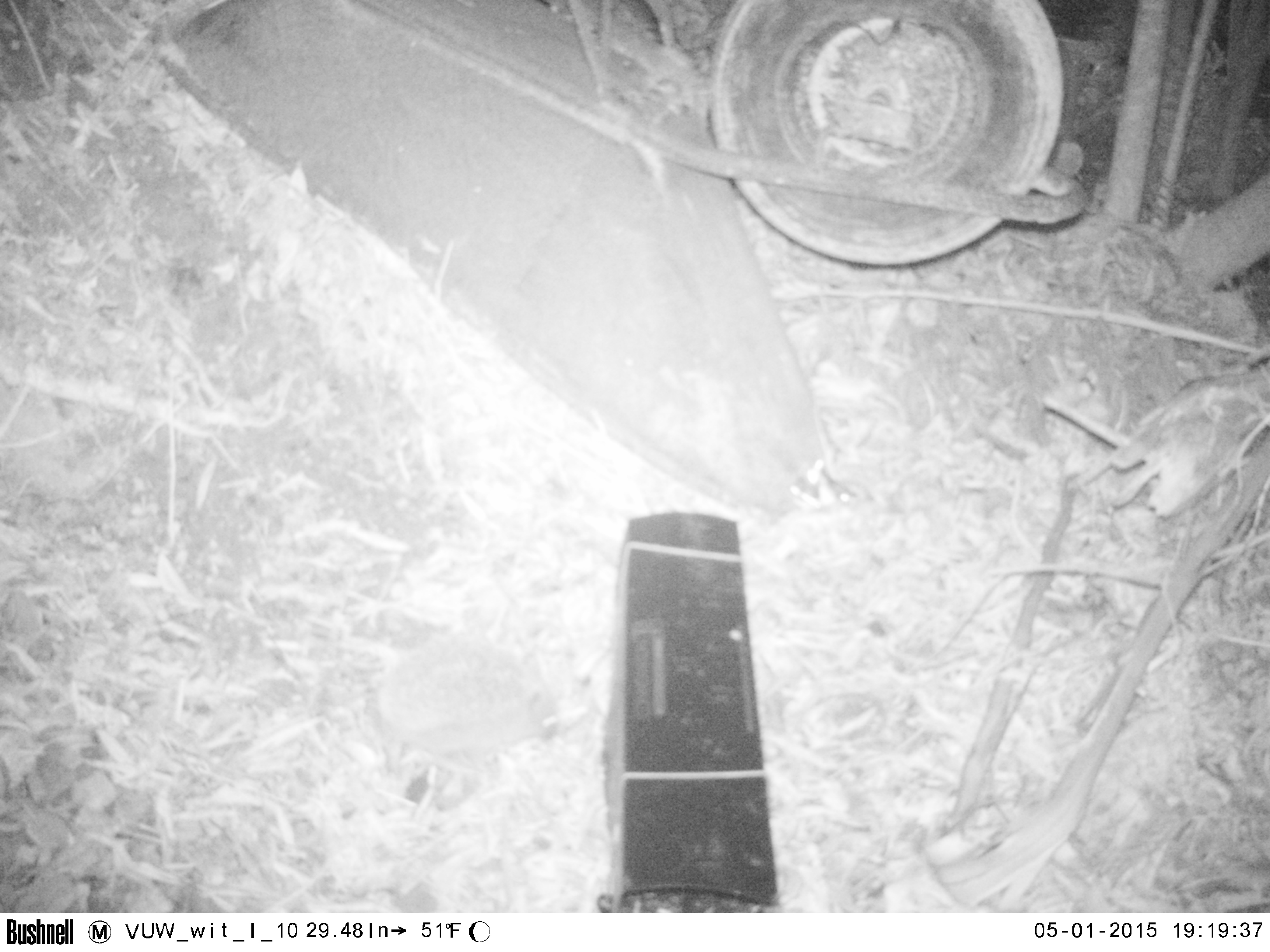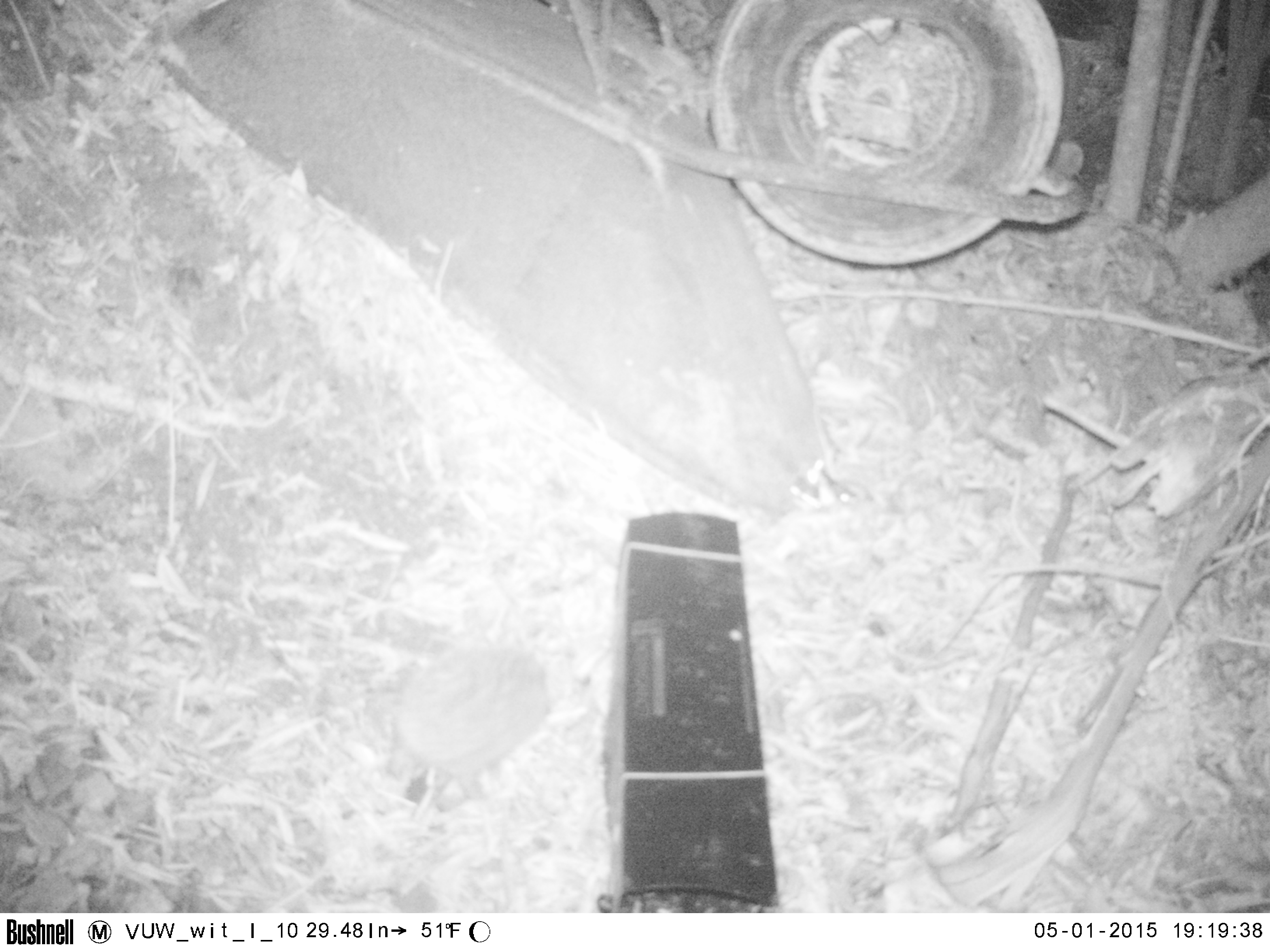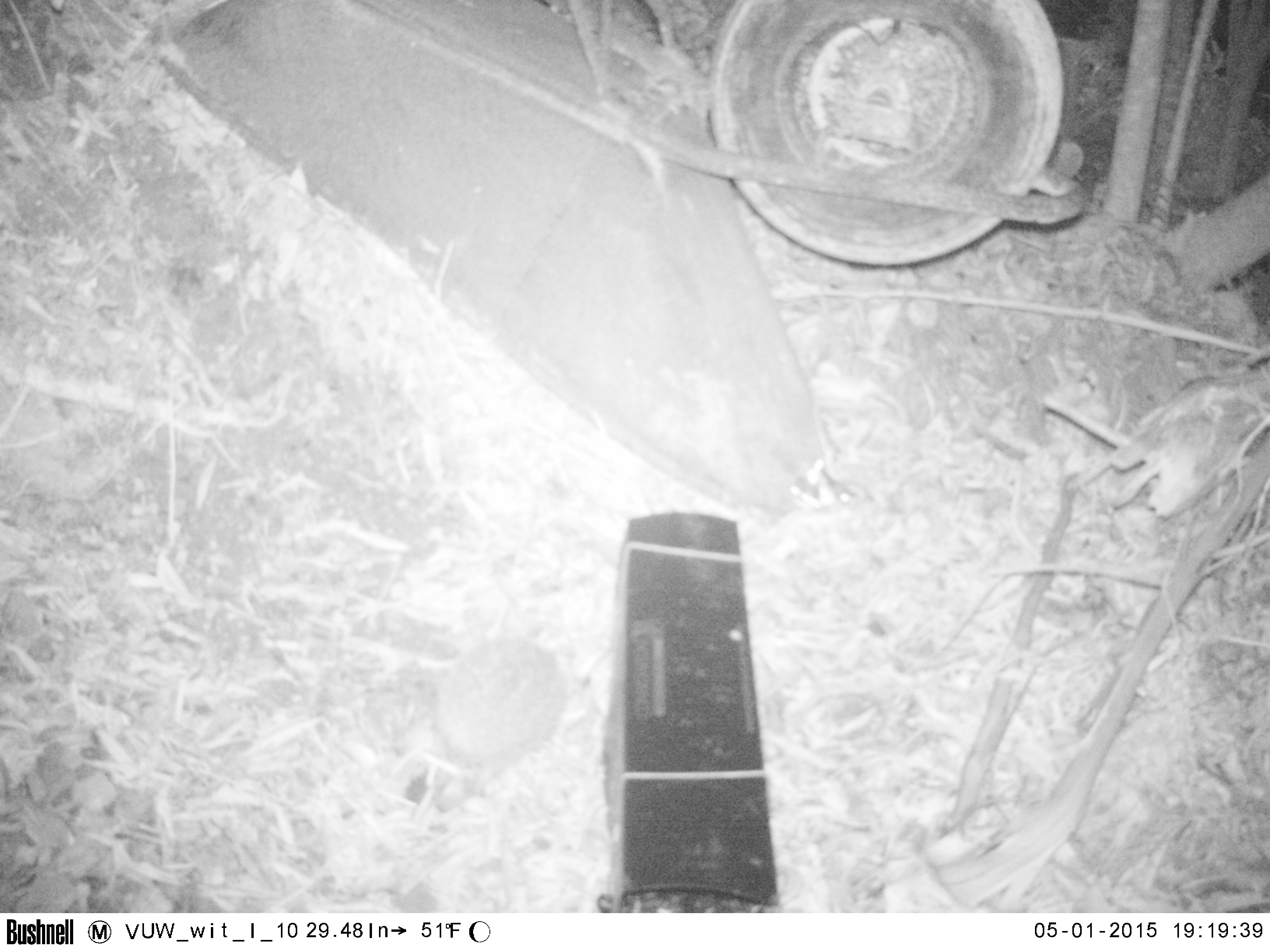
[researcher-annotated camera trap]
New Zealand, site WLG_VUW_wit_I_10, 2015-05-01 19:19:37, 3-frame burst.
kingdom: Animalia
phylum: Chordata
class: Mammalia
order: Eulipotyphla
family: Erinaceidae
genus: Erinaceus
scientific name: Erinaceus europaeus europaeus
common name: european hedgehog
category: hedgehog